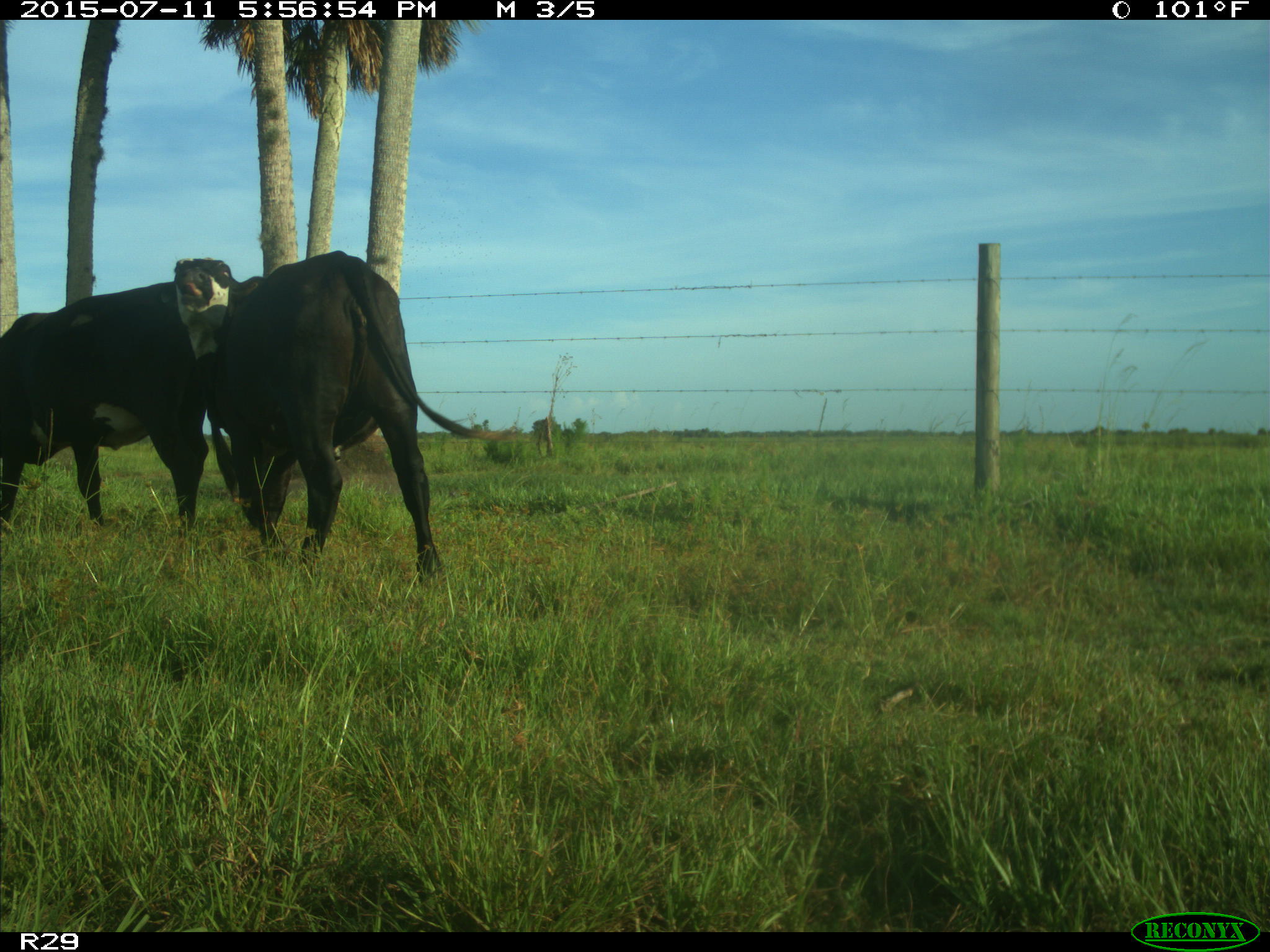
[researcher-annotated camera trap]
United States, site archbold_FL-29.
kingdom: Animalia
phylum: Chordata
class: Mammalia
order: Artiodactyla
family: Bovidae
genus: Bos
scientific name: Bos taurus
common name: domestic cow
Bos taurus (domestic cow).